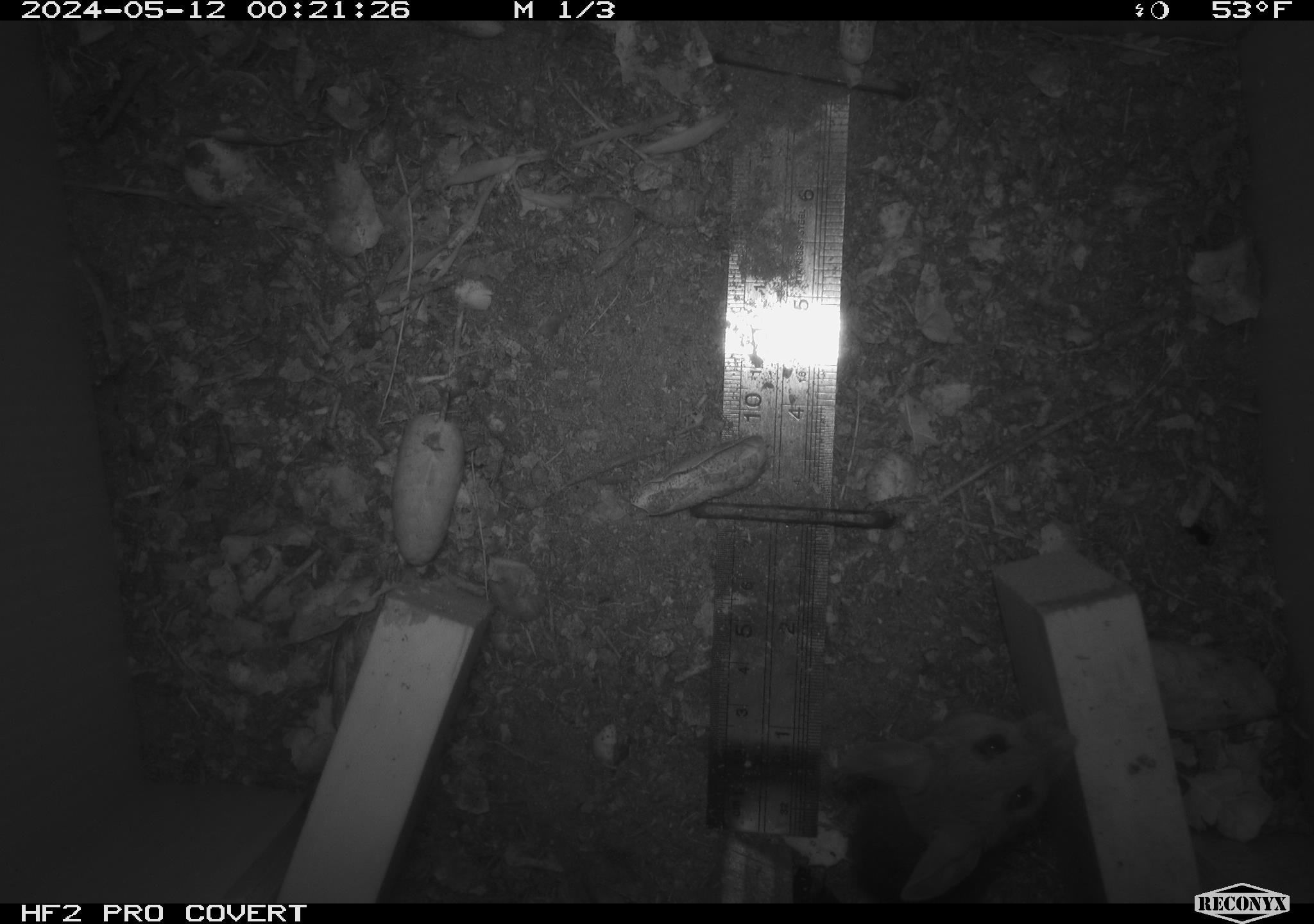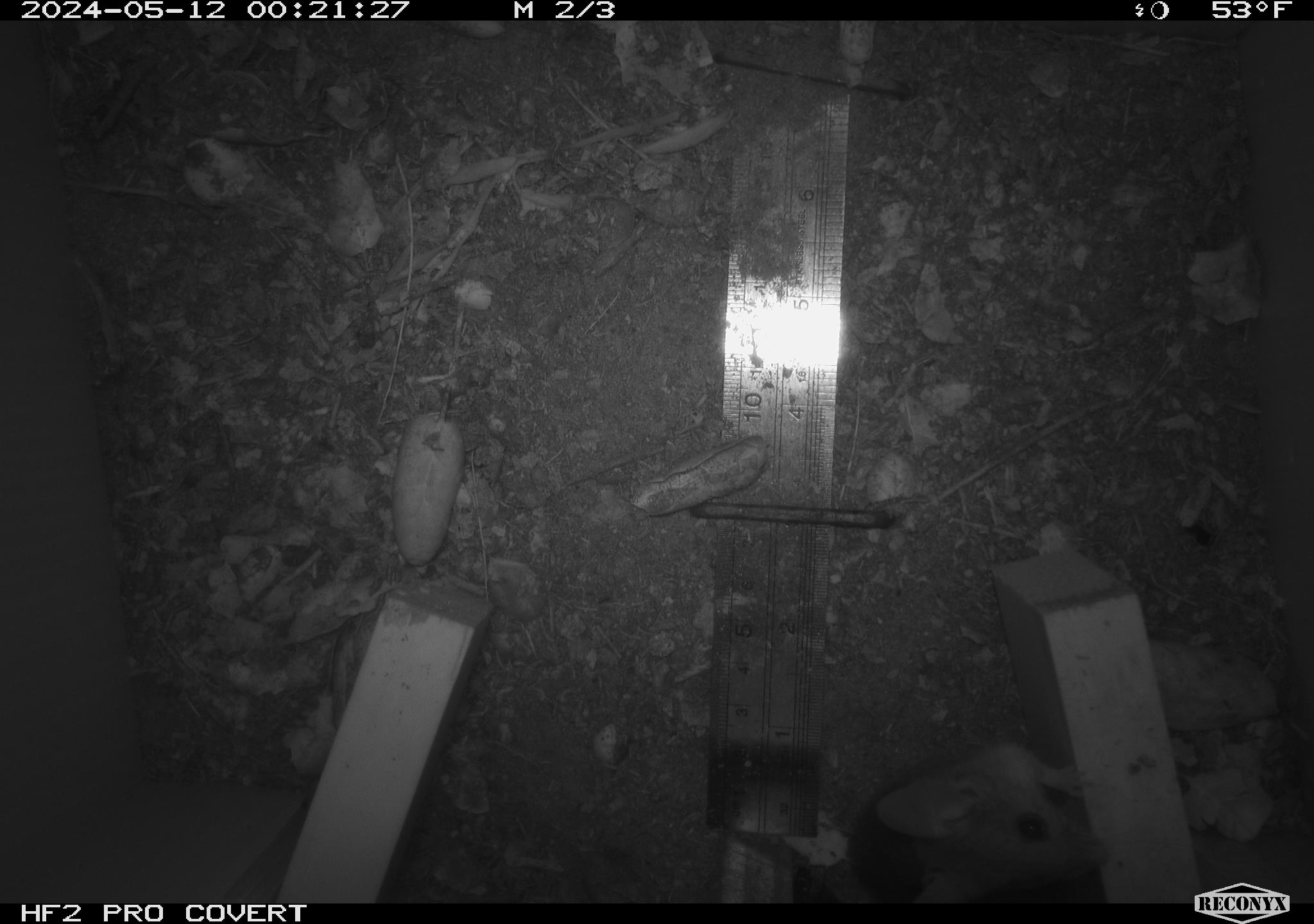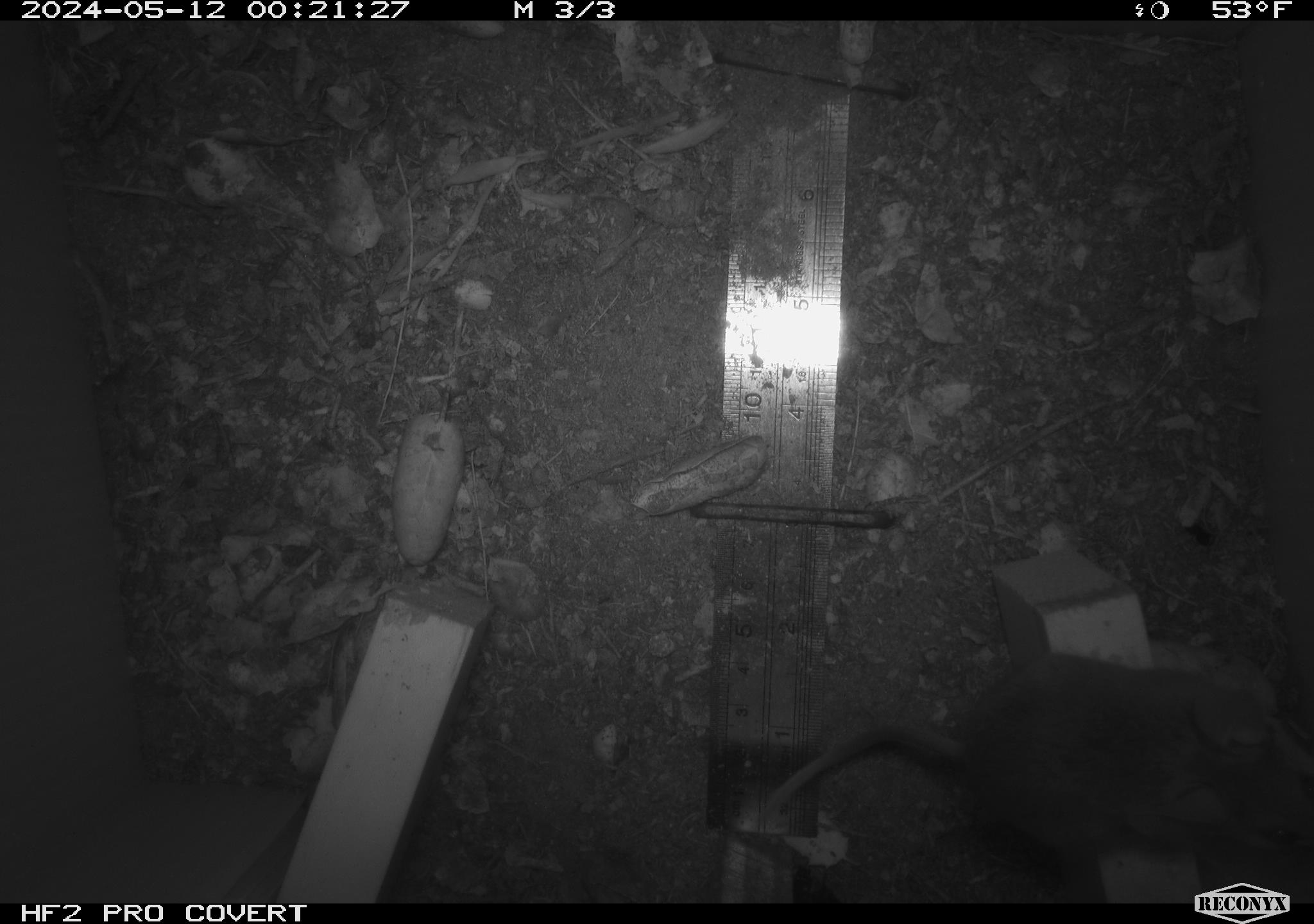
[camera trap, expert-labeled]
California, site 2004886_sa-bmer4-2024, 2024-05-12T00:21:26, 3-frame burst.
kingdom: Animalia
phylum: Chordata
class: Mammalia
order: Rodentia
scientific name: Rodentia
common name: mouse species